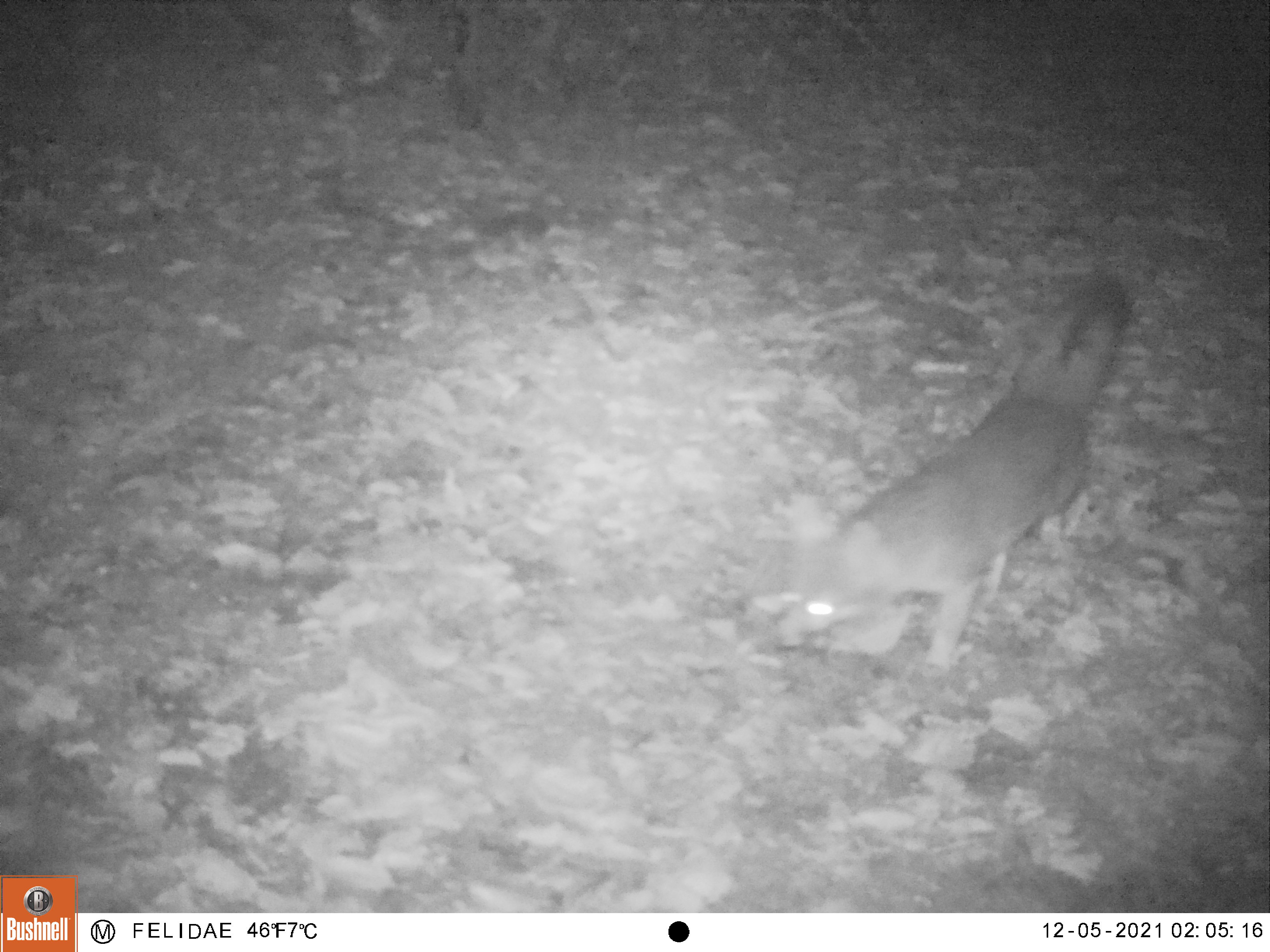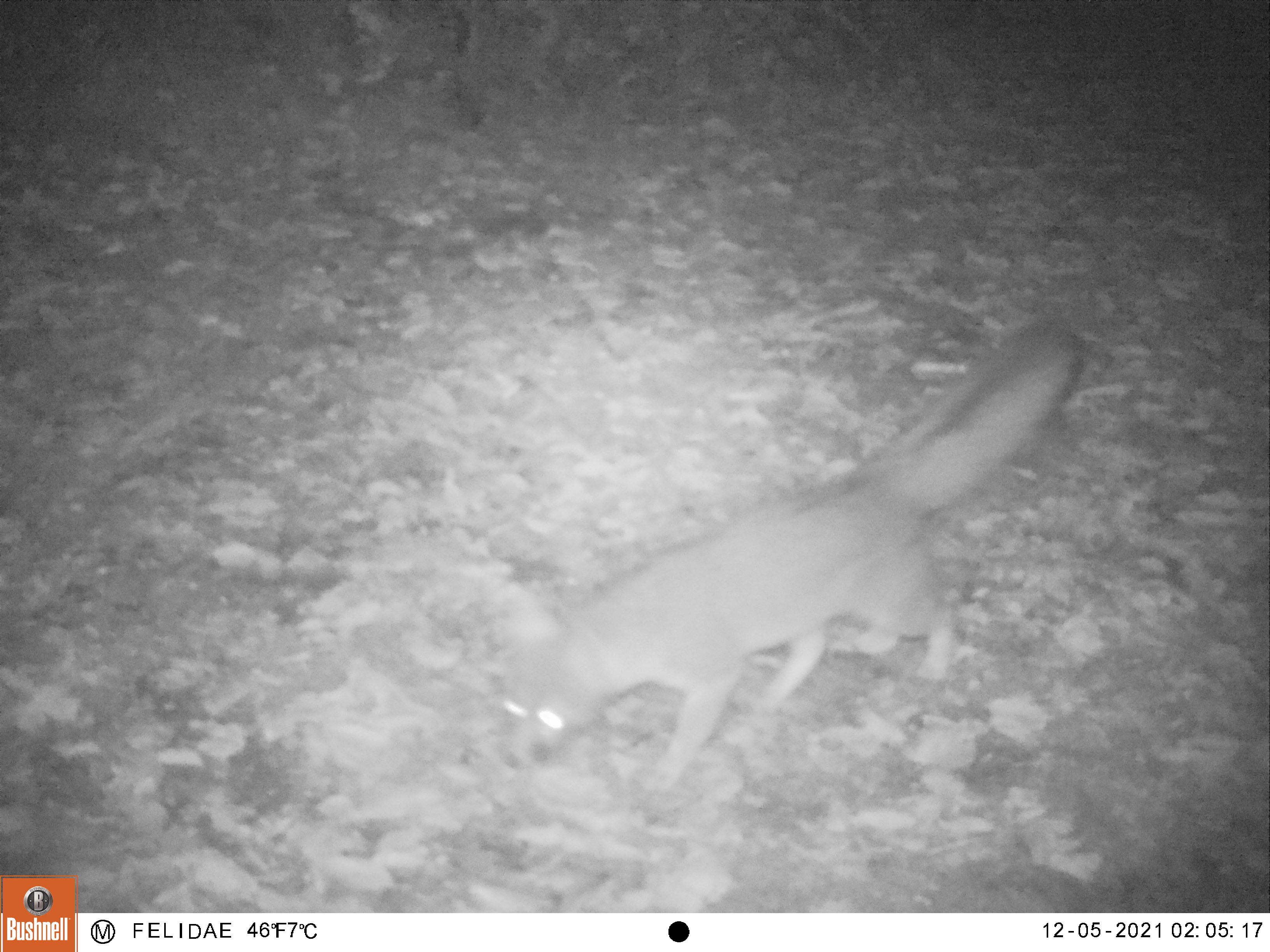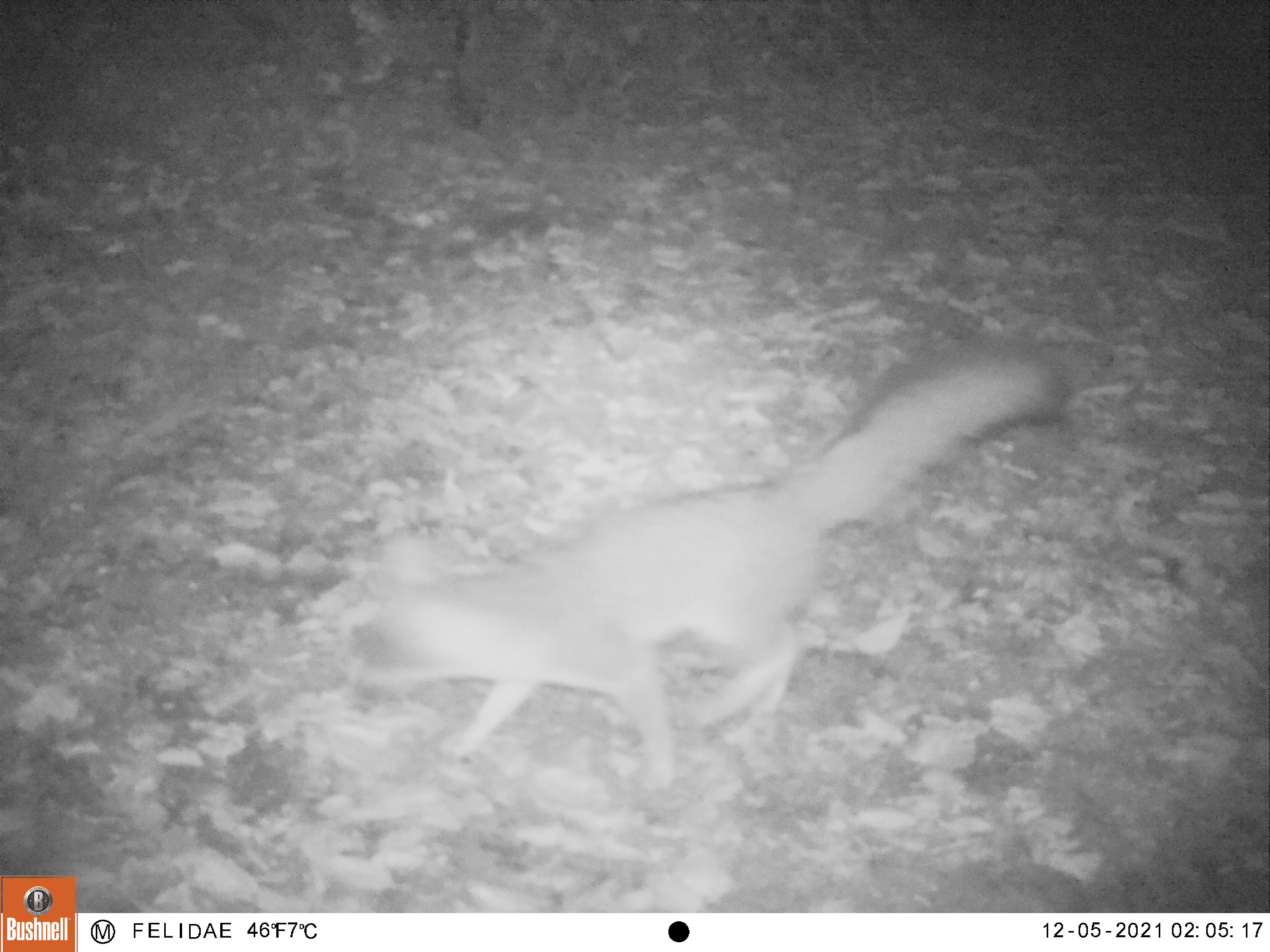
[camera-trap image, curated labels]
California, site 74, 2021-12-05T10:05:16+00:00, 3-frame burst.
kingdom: Animalia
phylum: Chordata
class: Mammalia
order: Carnivora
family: Canidae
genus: Urocyon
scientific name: Urocyon cinereoargenteus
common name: gray fox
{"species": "gray fox (Urocyon cinereoargenteus)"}